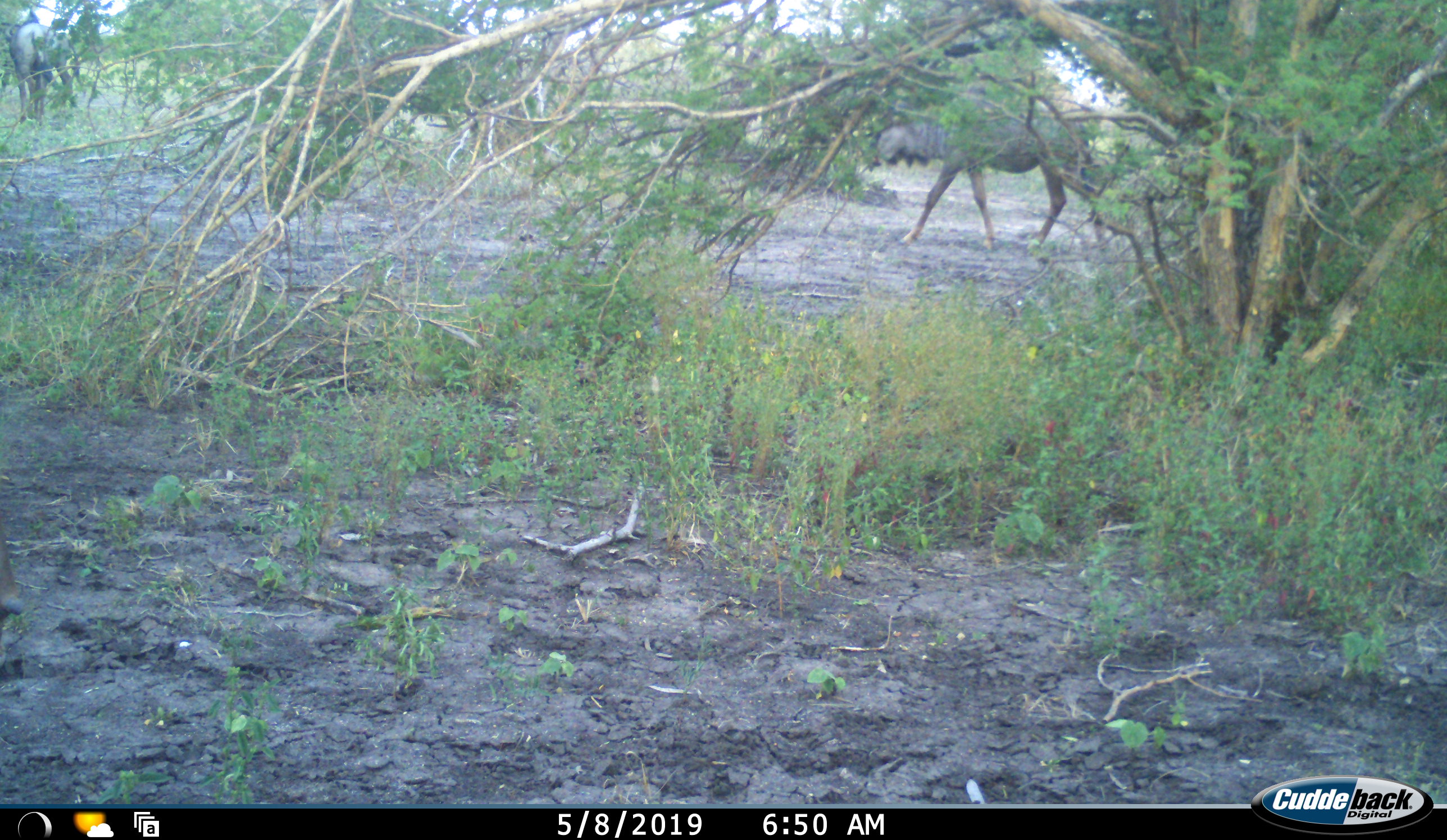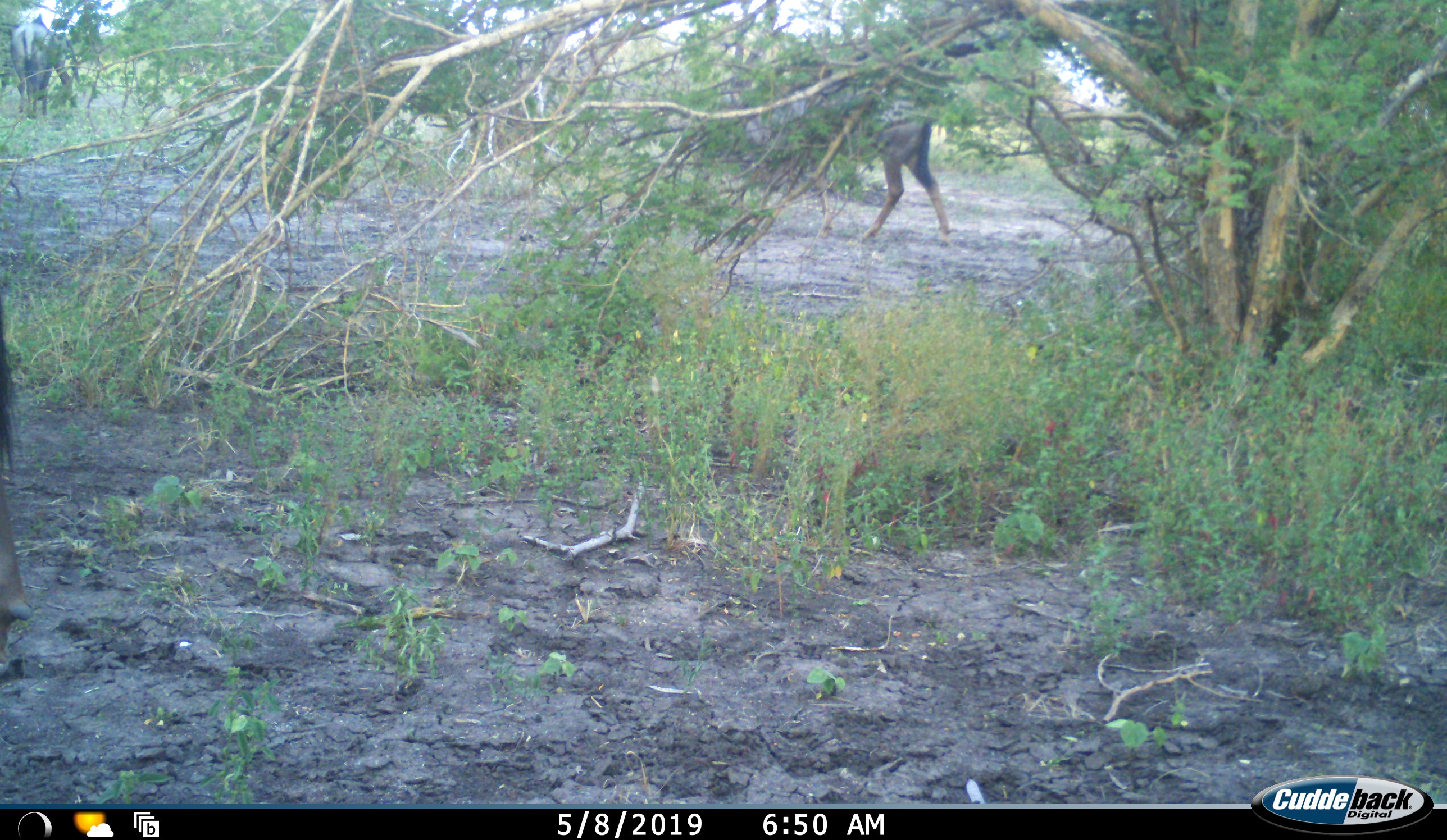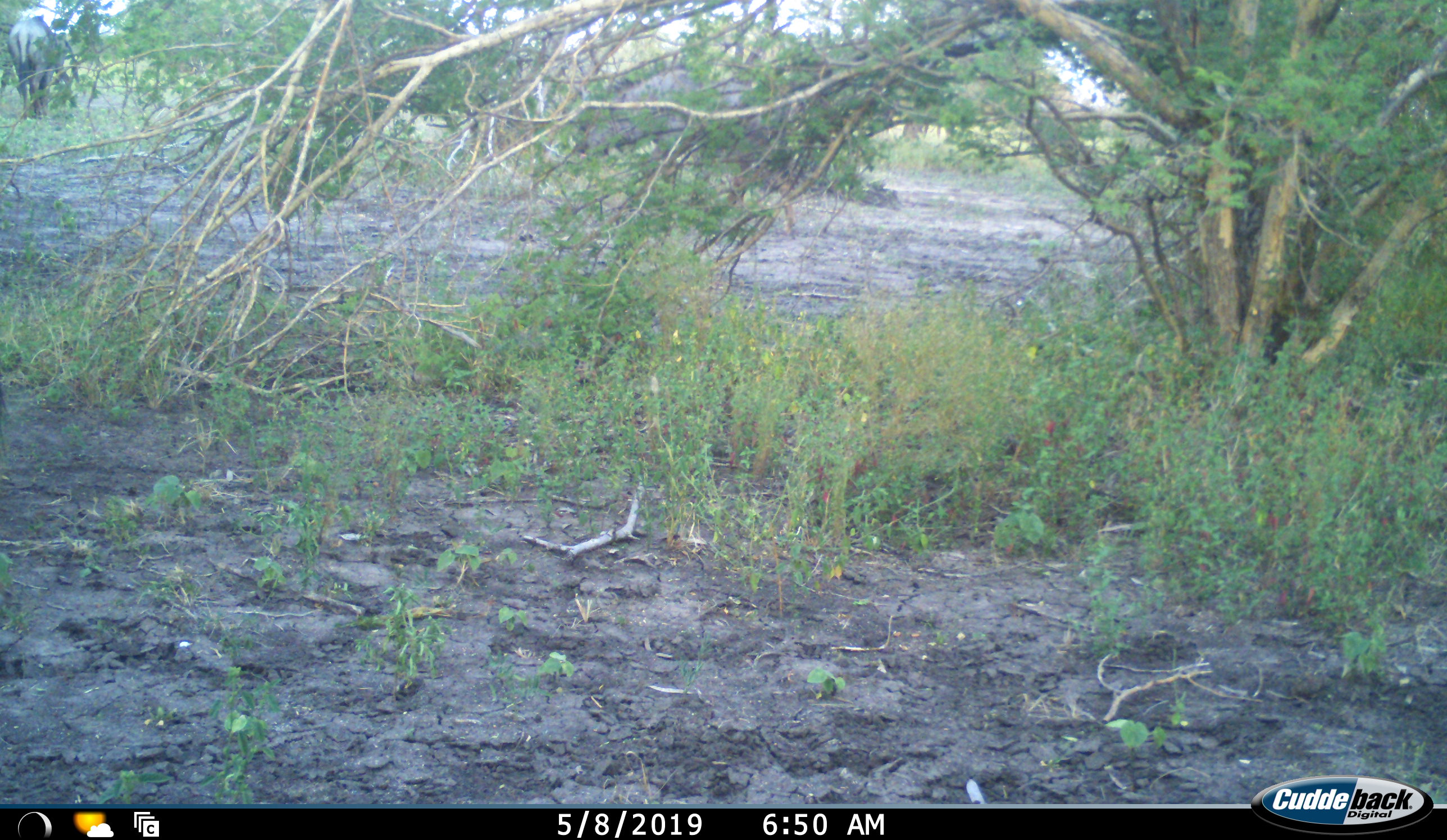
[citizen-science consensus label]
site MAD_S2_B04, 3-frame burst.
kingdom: Animalia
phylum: Chordata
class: Mammalia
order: Artiodactyla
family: Bovidae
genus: Connochaetes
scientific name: Connochaetes taurinus taurinus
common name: blue wildebeest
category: wildebeestblue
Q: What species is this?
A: Wildebeestblue (blue wildebeest) (Connochaetes taurinus taurinus).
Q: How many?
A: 1.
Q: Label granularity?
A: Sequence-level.